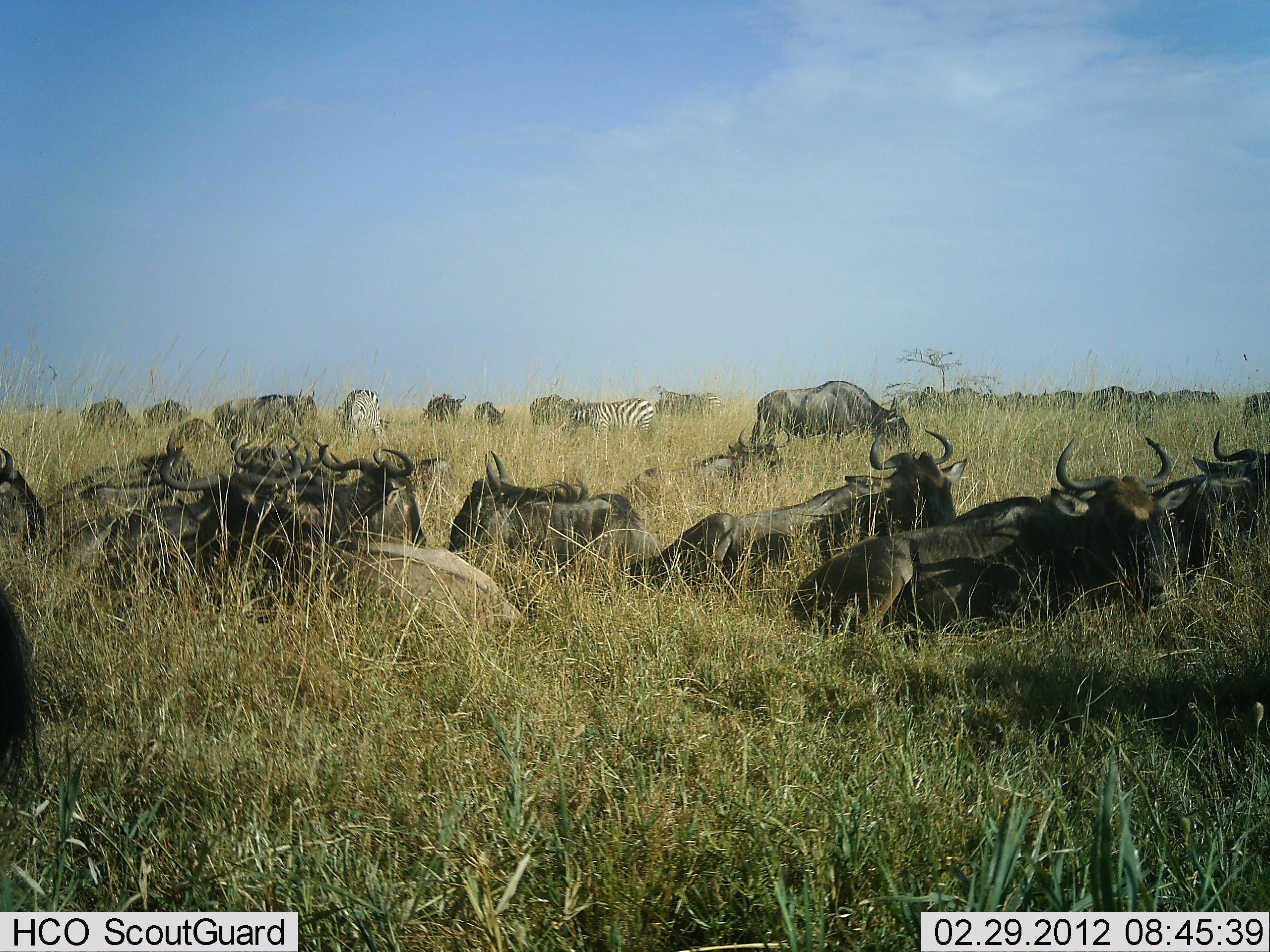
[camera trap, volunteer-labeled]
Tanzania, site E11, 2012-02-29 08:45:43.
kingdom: Animalia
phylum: Chordata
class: Mammalia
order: Artiodactyla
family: Bovidae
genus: Connochaetes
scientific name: Connochaetes taurinus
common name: blue wildebeest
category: wildebeest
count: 11-50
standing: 39%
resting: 96%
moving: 4%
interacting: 9%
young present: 0%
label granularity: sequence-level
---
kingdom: Animalia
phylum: Chordata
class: Mammalia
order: Perissodactyla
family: Equidae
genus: Equus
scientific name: Equus quagga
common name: plains zebra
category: zebra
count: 2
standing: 45%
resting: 0%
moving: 0%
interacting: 0%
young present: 0%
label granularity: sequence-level